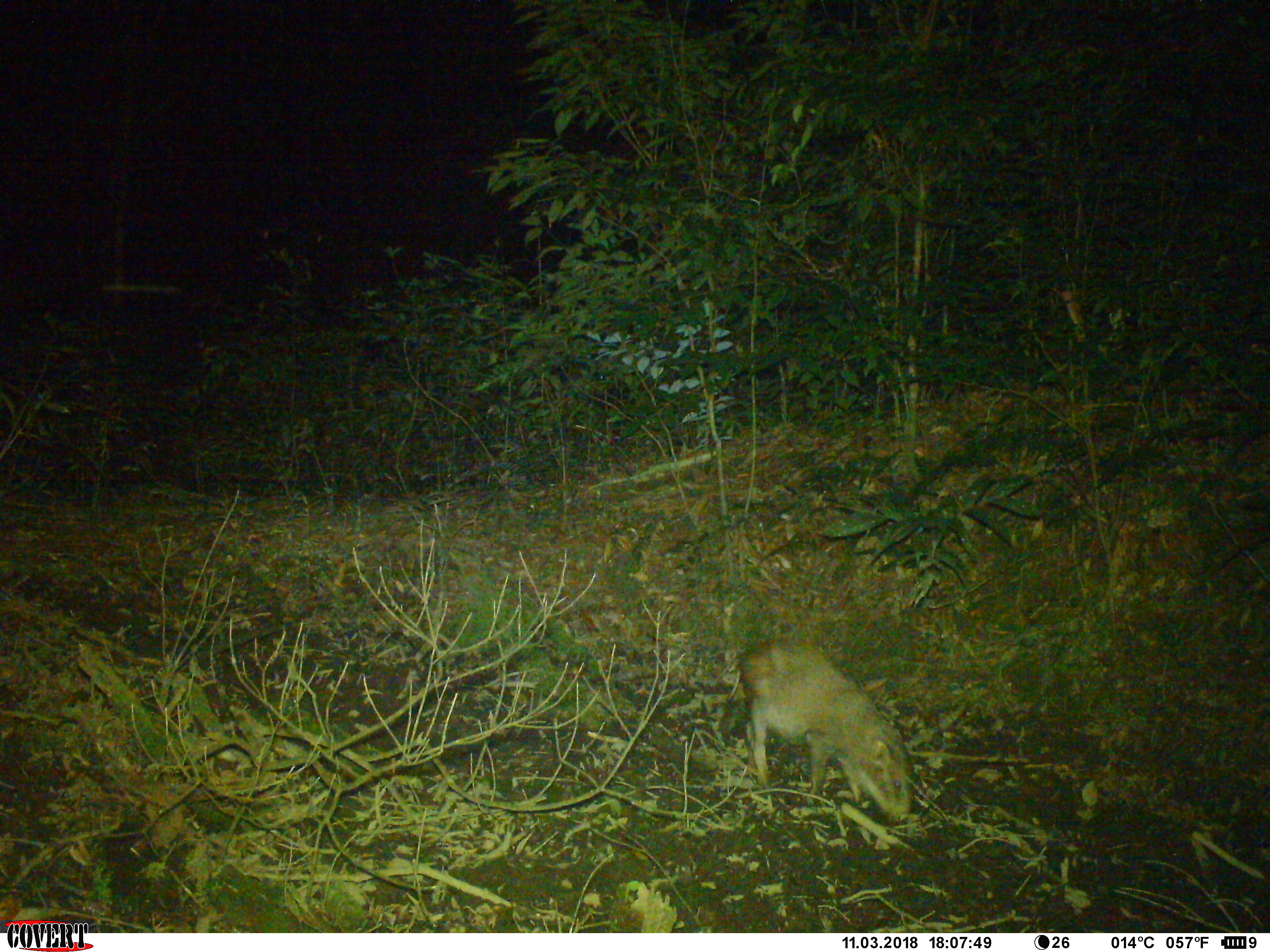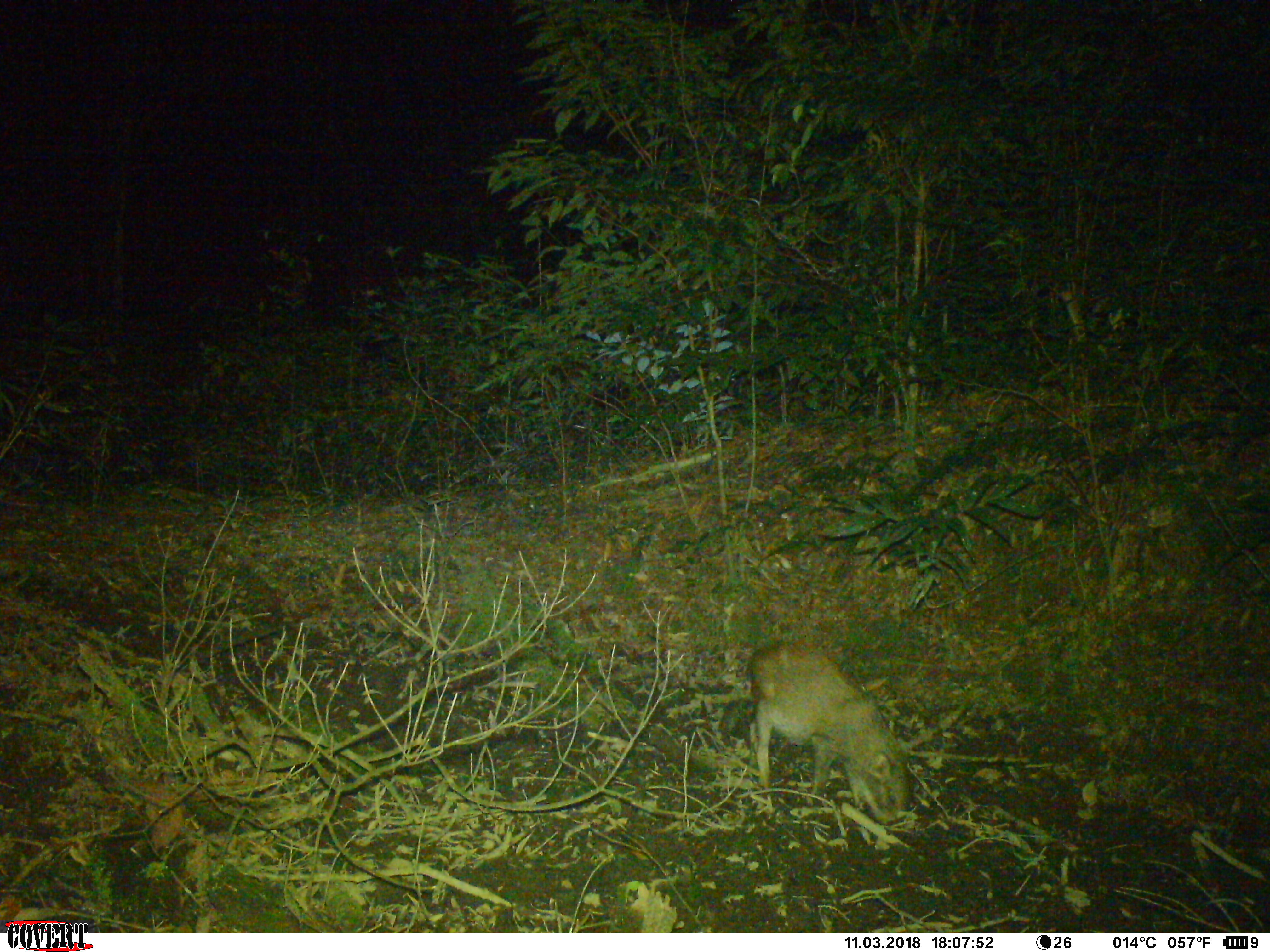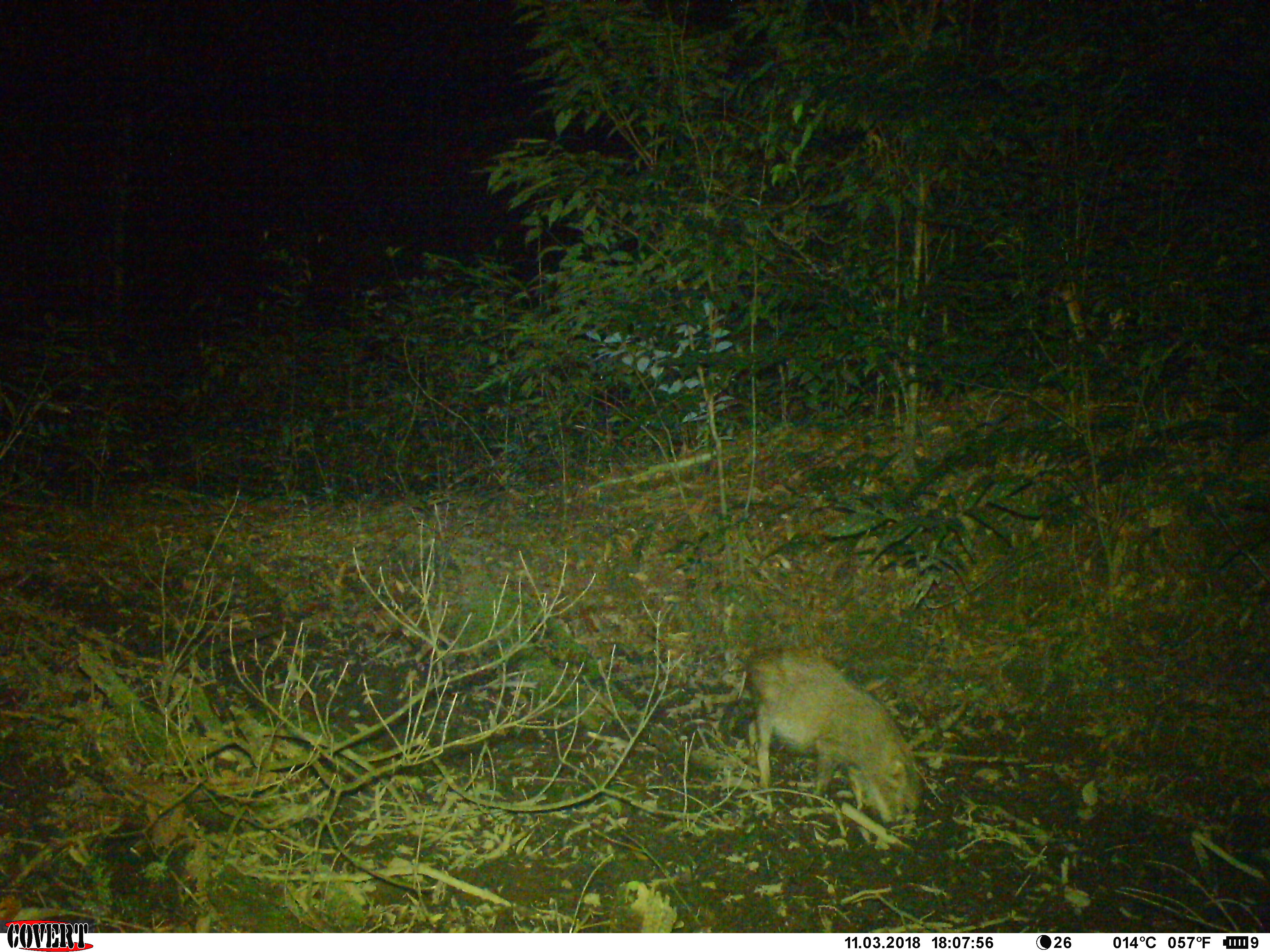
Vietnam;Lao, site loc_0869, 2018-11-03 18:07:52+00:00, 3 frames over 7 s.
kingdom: Animalia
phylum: Chordata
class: Mammalia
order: Artiodactyla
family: Suidae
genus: Sus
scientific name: Sus scrofa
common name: eurasian wild pig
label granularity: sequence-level